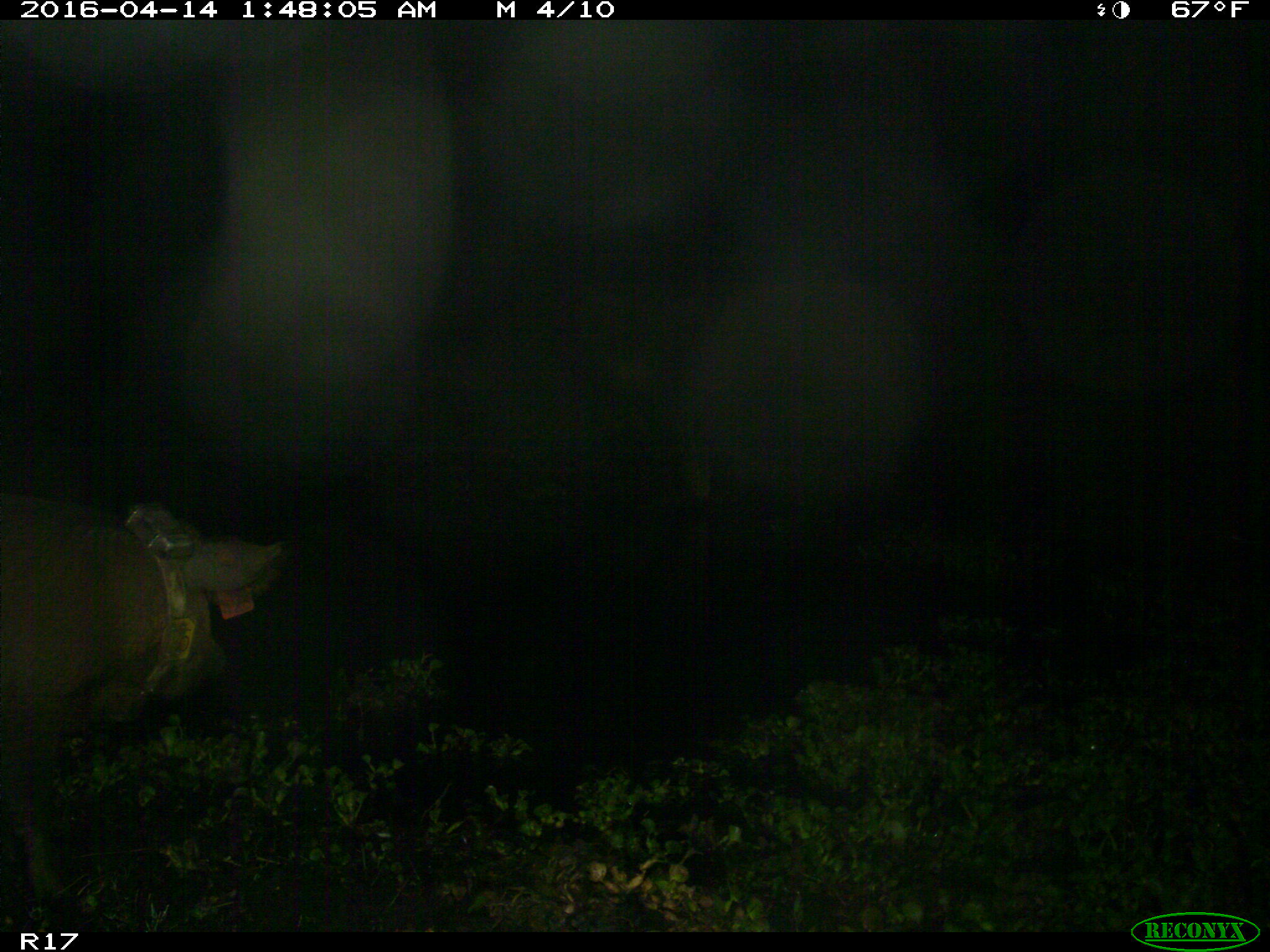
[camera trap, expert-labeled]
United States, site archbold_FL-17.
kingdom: Animalia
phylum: Chordata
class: Mammalia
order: Artiodactyla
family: Suidae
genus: Sus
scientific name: Sus scrofa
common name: wild boar